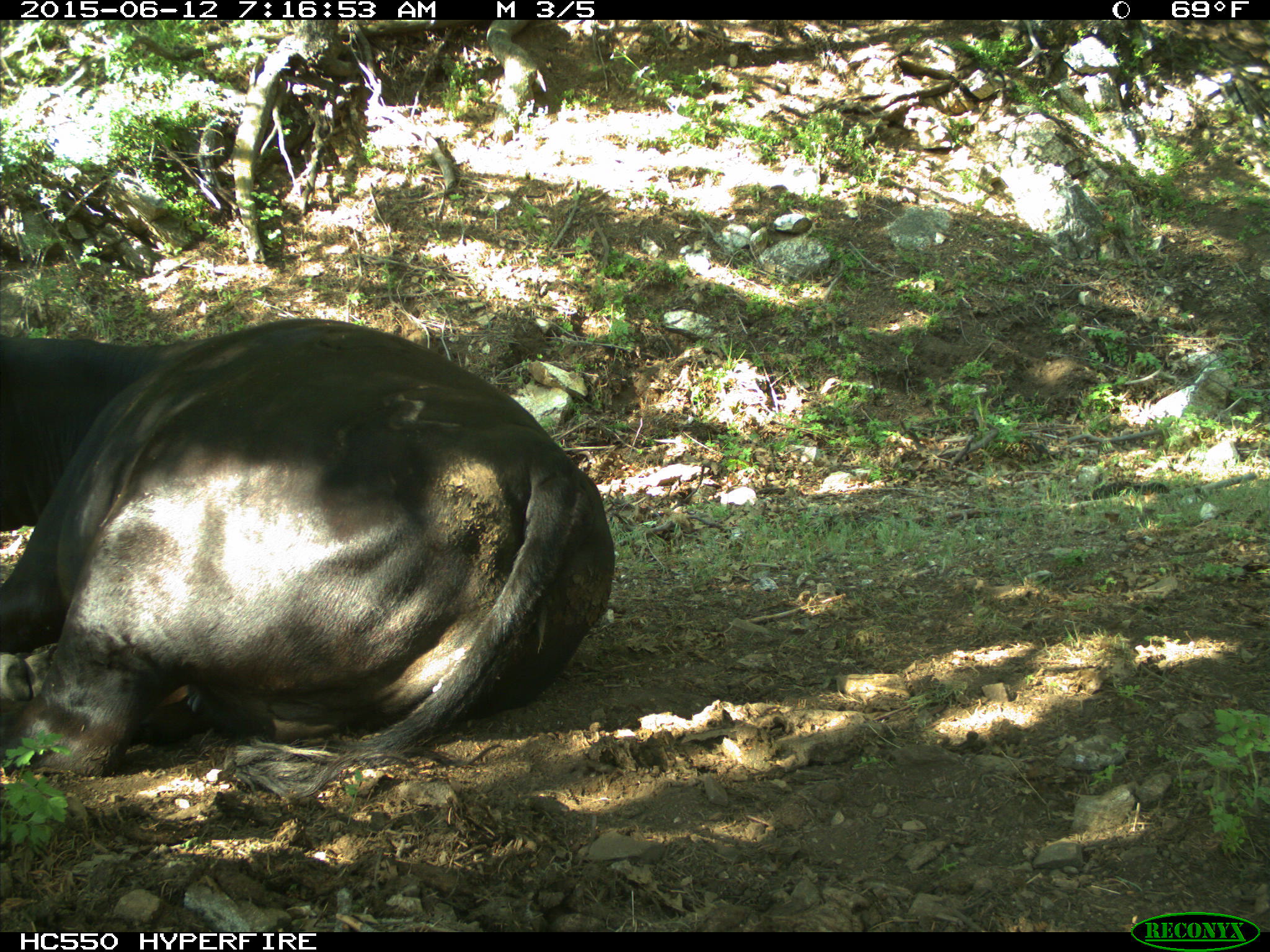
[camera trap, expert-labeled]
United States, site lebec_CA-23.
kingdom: Animalia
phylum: Chordata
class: Mammalia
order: Artiodactyla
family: Bovidae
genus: Bos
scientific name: Bos taurus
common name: domestic cow